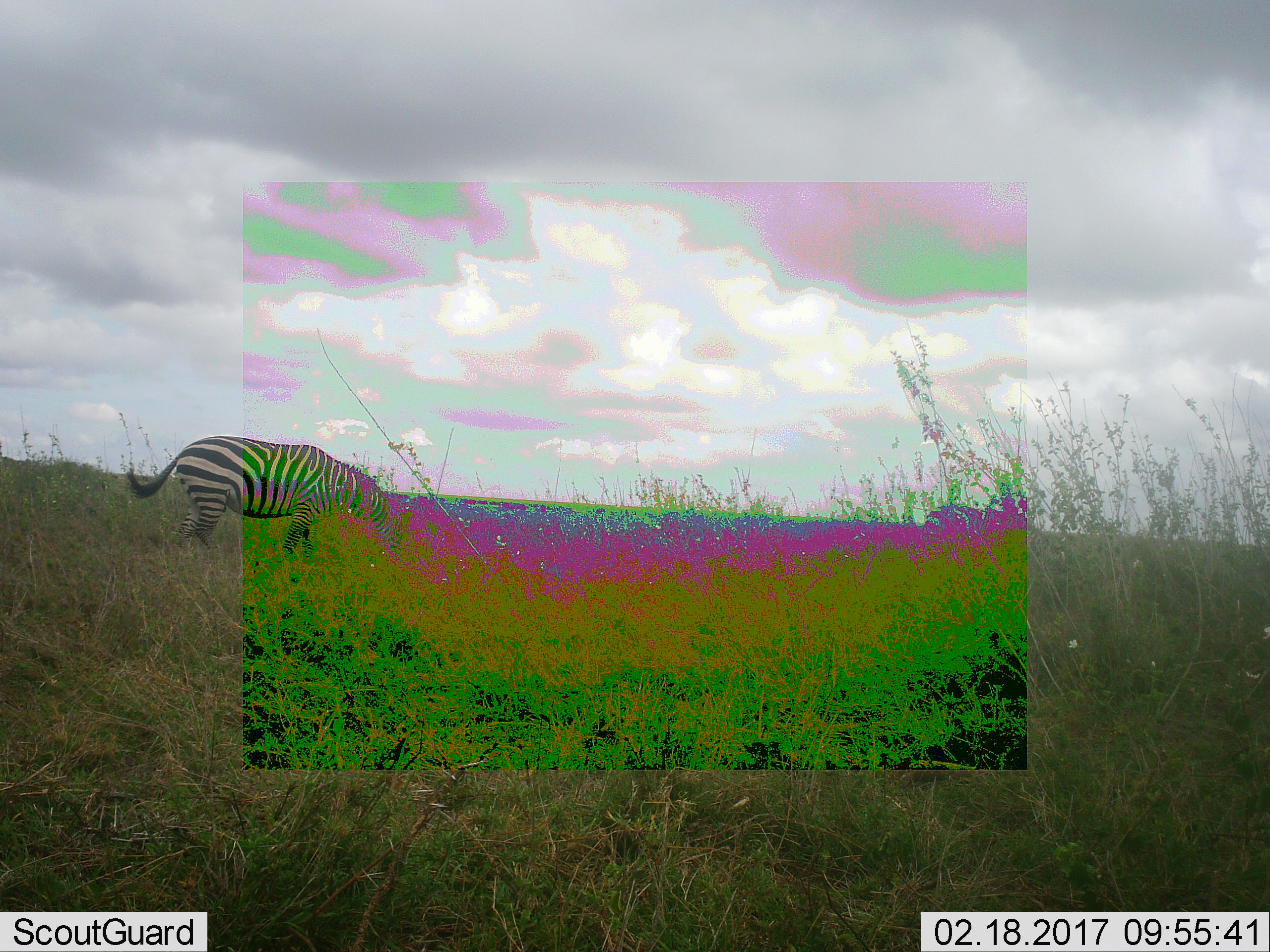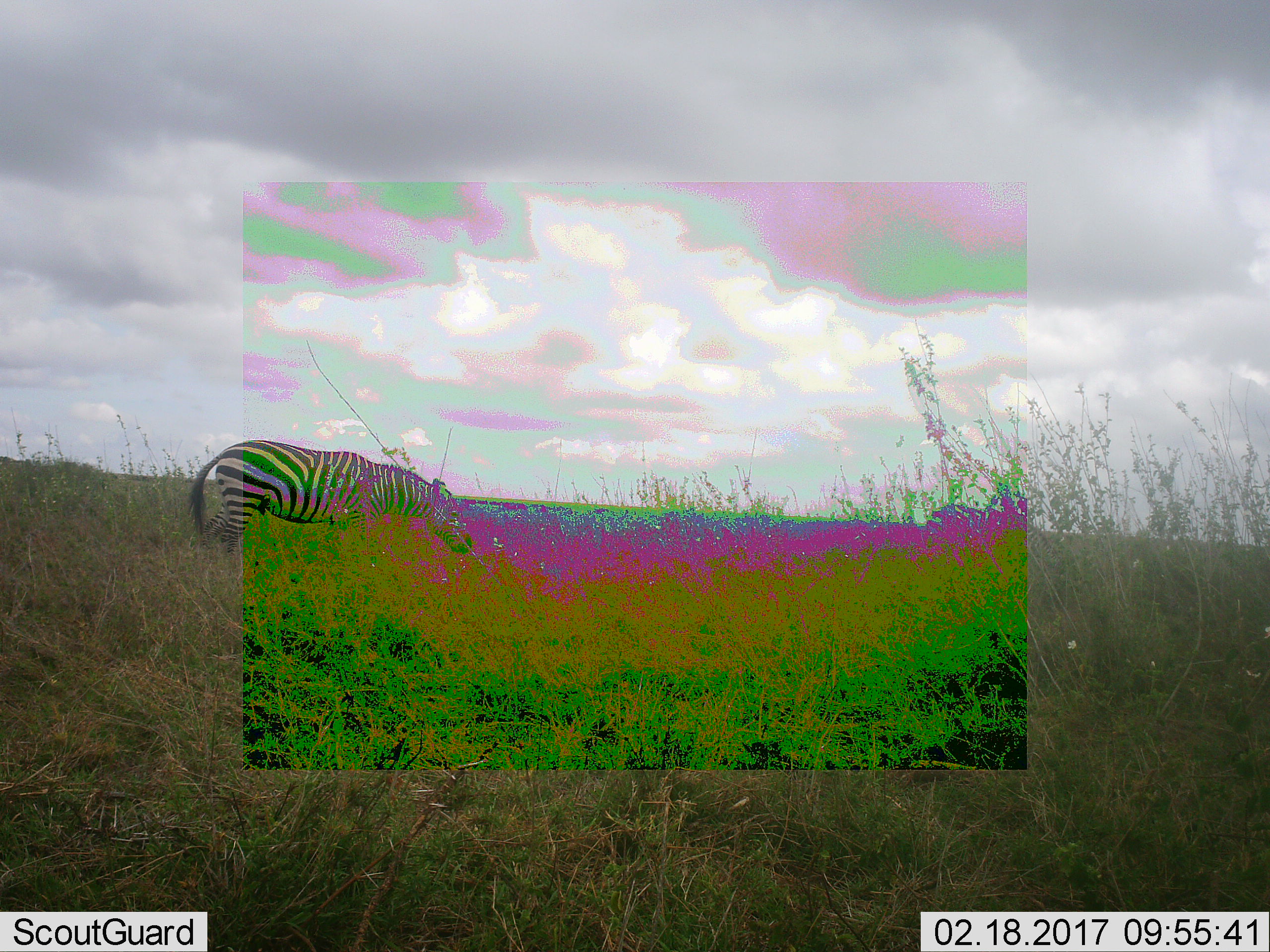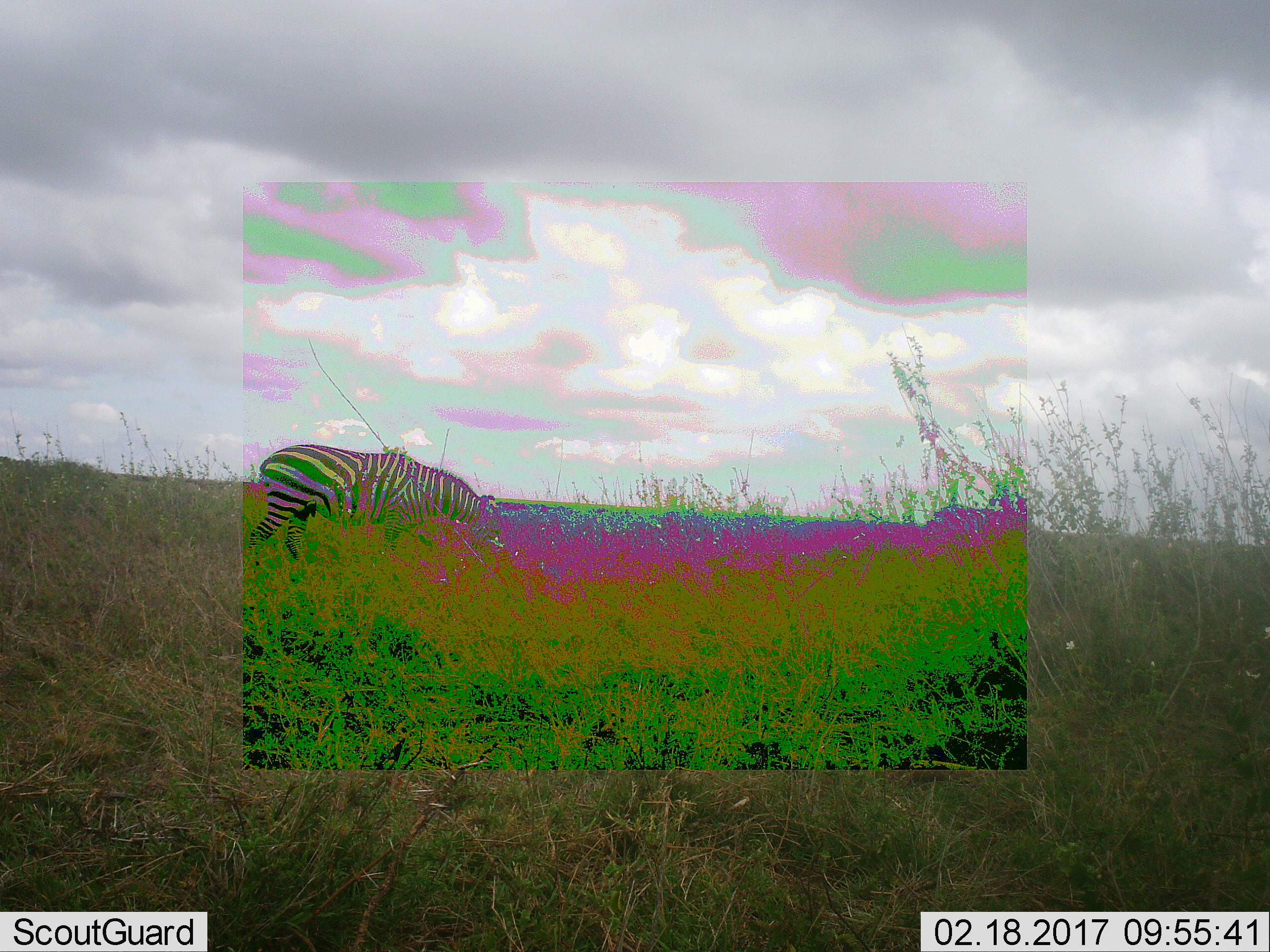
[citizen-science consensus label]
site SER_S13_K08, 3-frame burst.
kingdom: Animalia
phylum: Chordata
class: Mammalia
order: Perissodactyla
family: Equidae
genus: Equus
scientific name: Equus quagga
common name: plains zebra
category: zebraplains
Zebraplains (plains zebra) (Equus quagga), count 2. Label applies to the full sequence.